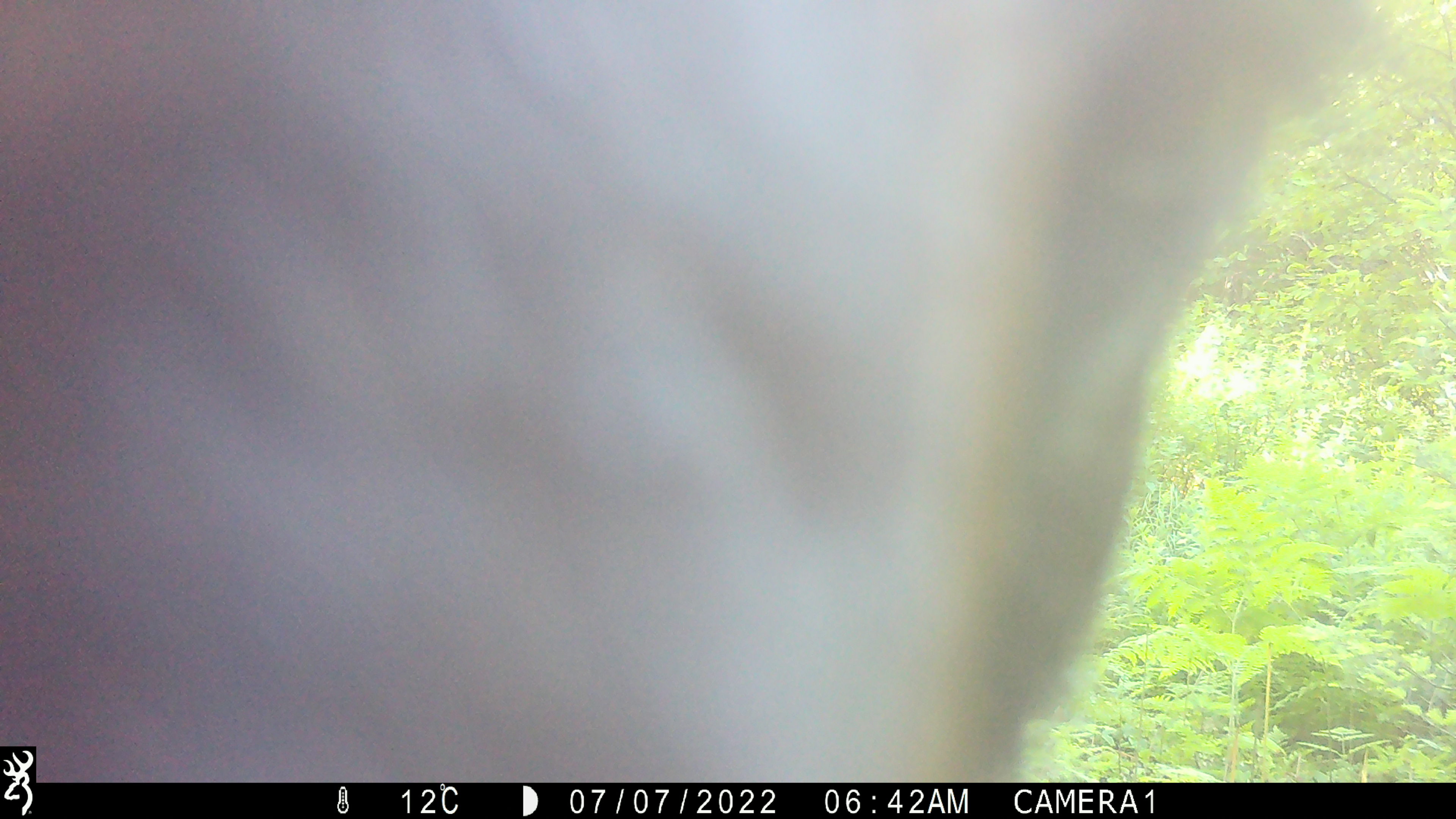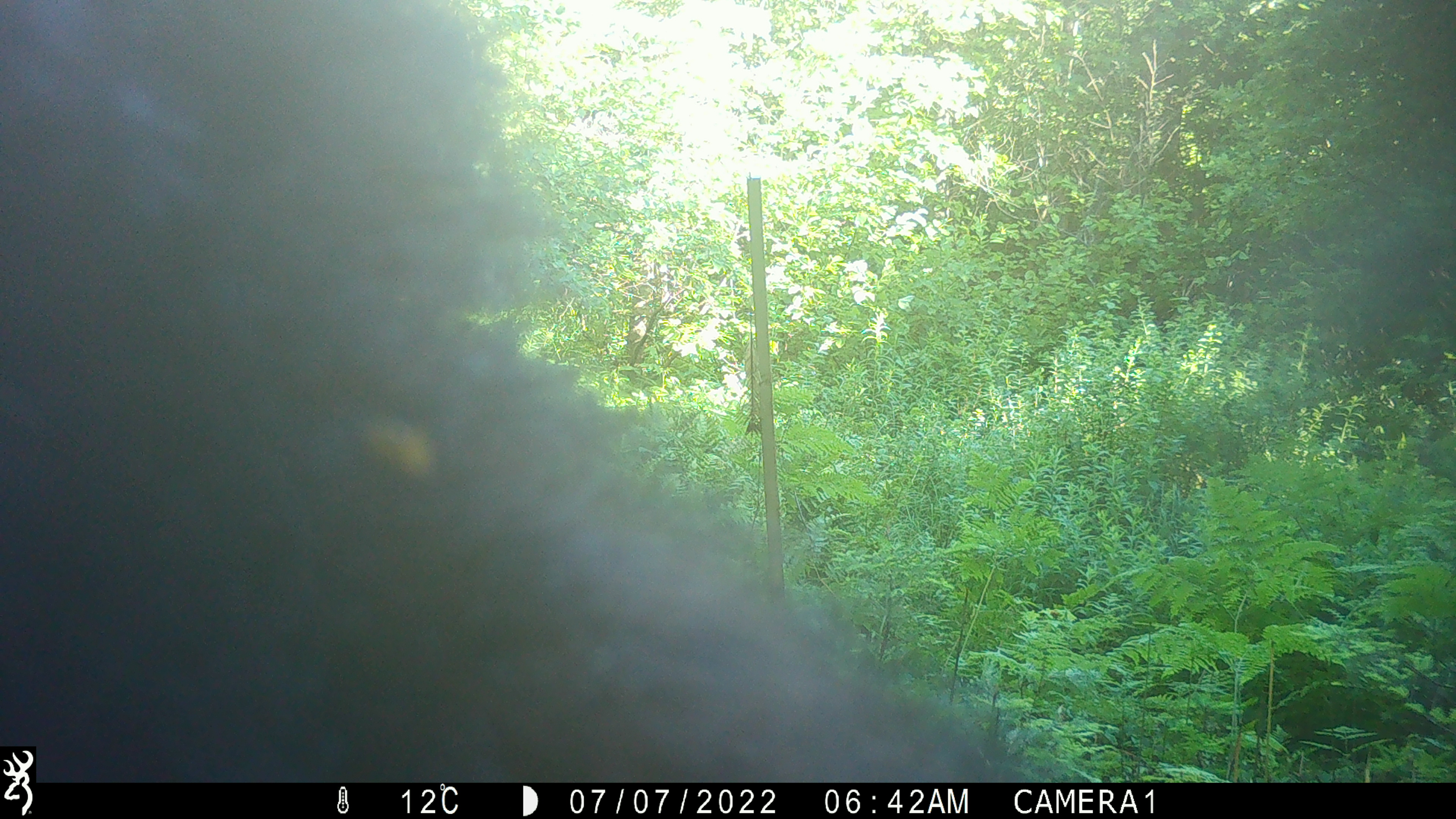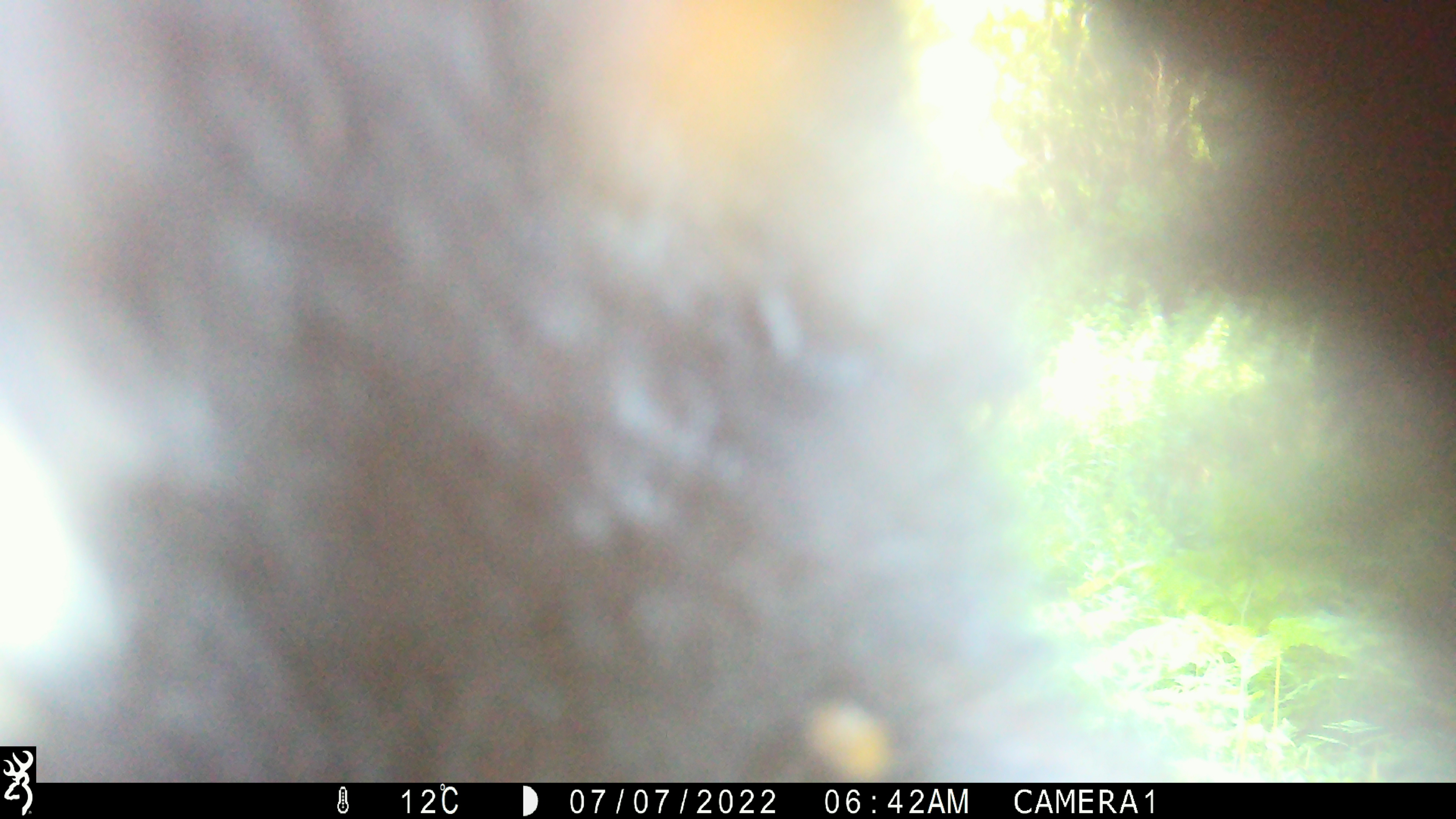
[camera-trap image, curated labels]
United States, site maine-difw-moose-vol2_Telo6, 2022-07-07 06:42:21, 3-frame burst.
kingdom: Animalia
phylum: Chordata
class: Mammalia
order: Carnivora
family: Ursidae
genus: Ursus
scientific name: Ursus americanus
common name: black bear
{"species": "black bear (Ursus americanus)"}